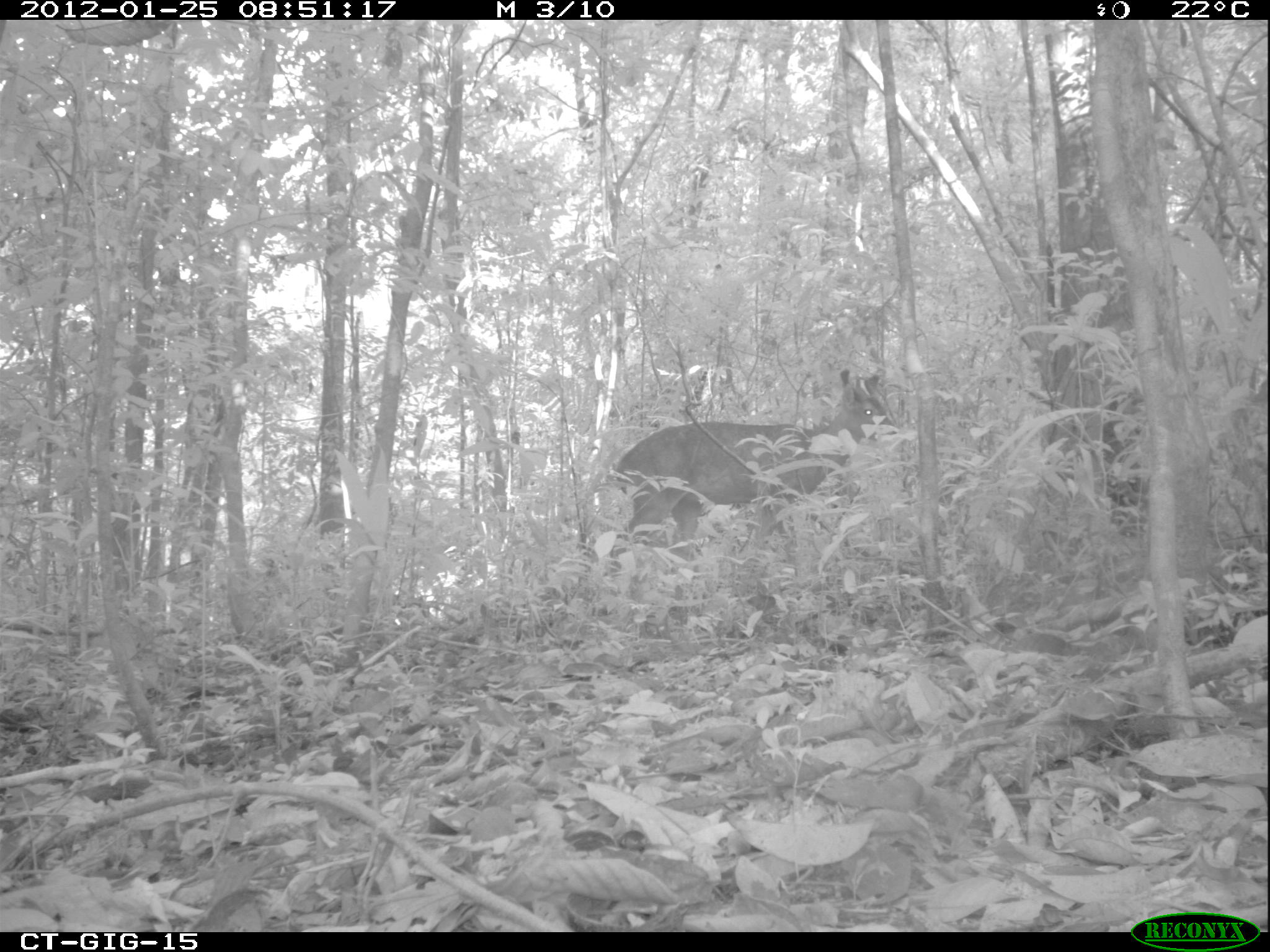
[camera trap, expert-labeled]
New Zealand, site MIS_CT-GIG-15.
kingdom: Animalia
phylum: Chordata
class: Mammalia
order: Artiodactyla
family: Cervidae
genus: Odocoileus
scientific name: Odocoileus virginianus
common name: white-tailed deer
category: white tailed deer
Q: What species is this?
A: White tailed deer (white-tailed deer) (Odocoileus virginianus).